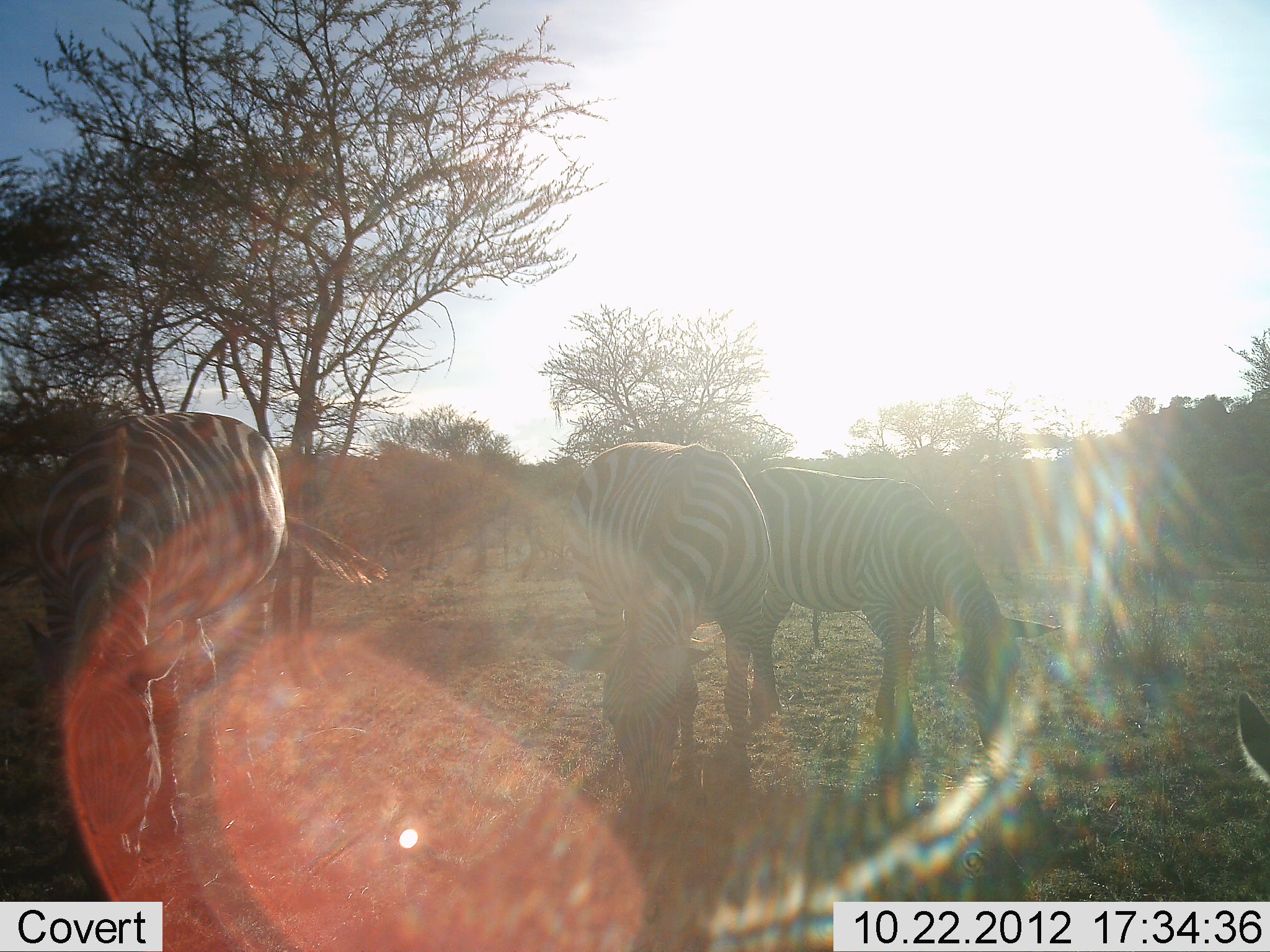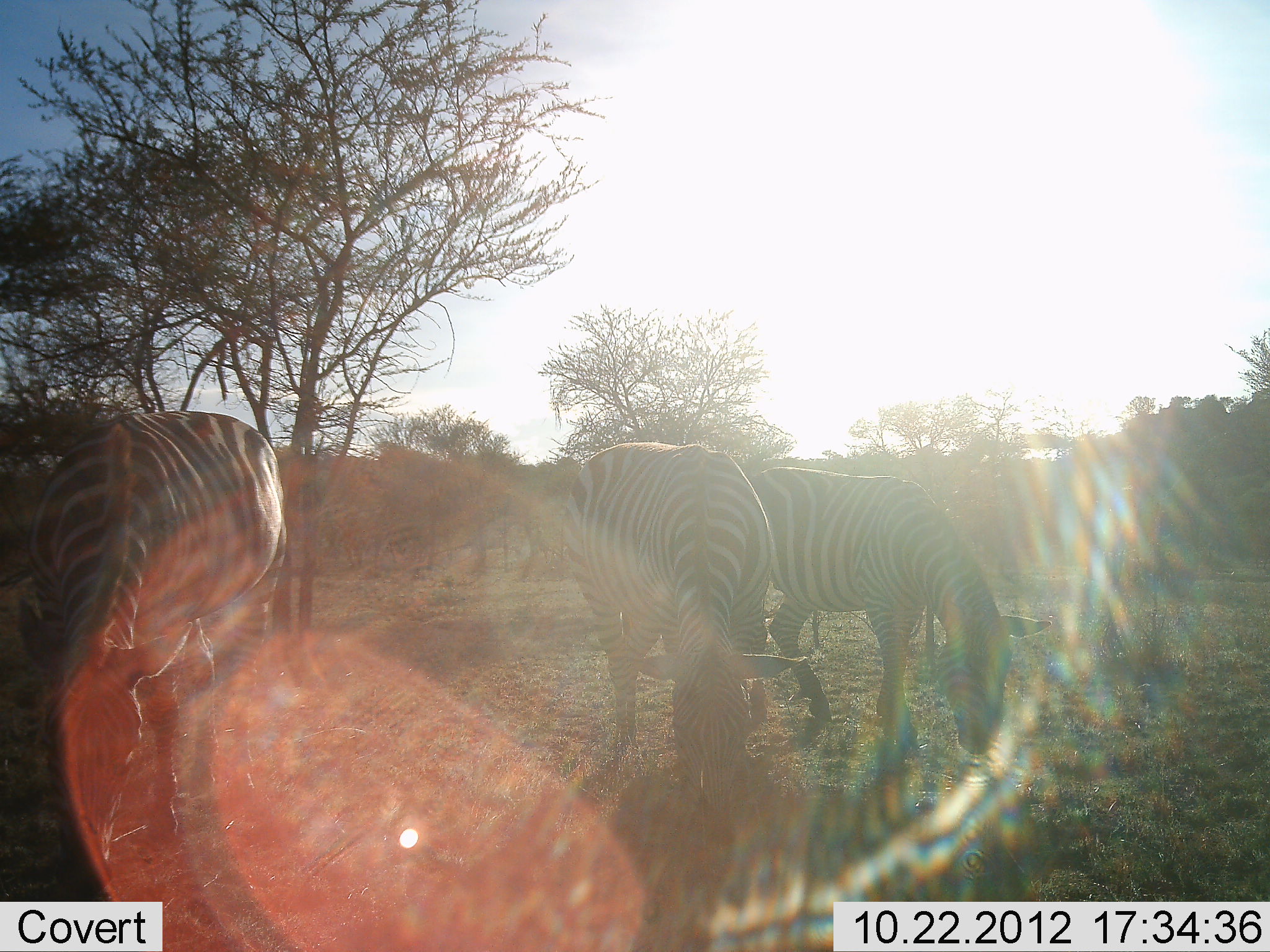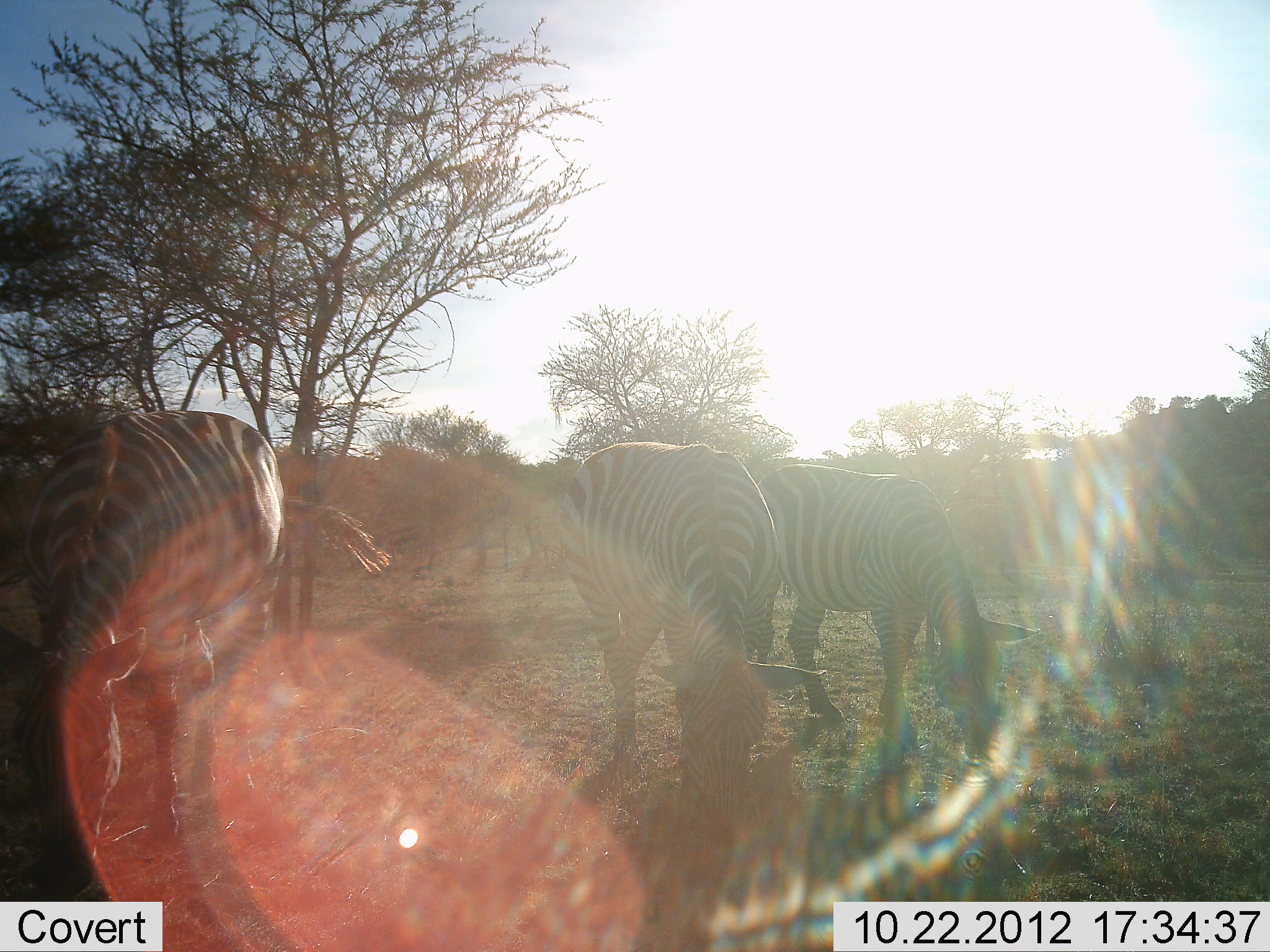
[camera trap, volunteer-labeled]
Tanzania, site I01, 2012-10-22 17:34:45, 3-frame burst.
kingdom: Animalia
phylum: Chordata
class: Mammalia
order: Perissodactyla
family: Equidae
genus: Equus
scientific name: Equus quagga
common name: plains zebra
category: zebra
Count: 4.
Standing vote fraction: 40%.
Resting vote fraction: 0%.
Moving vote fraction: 20%.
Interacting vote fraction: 0%.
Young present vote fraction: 0%.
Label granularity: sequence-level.